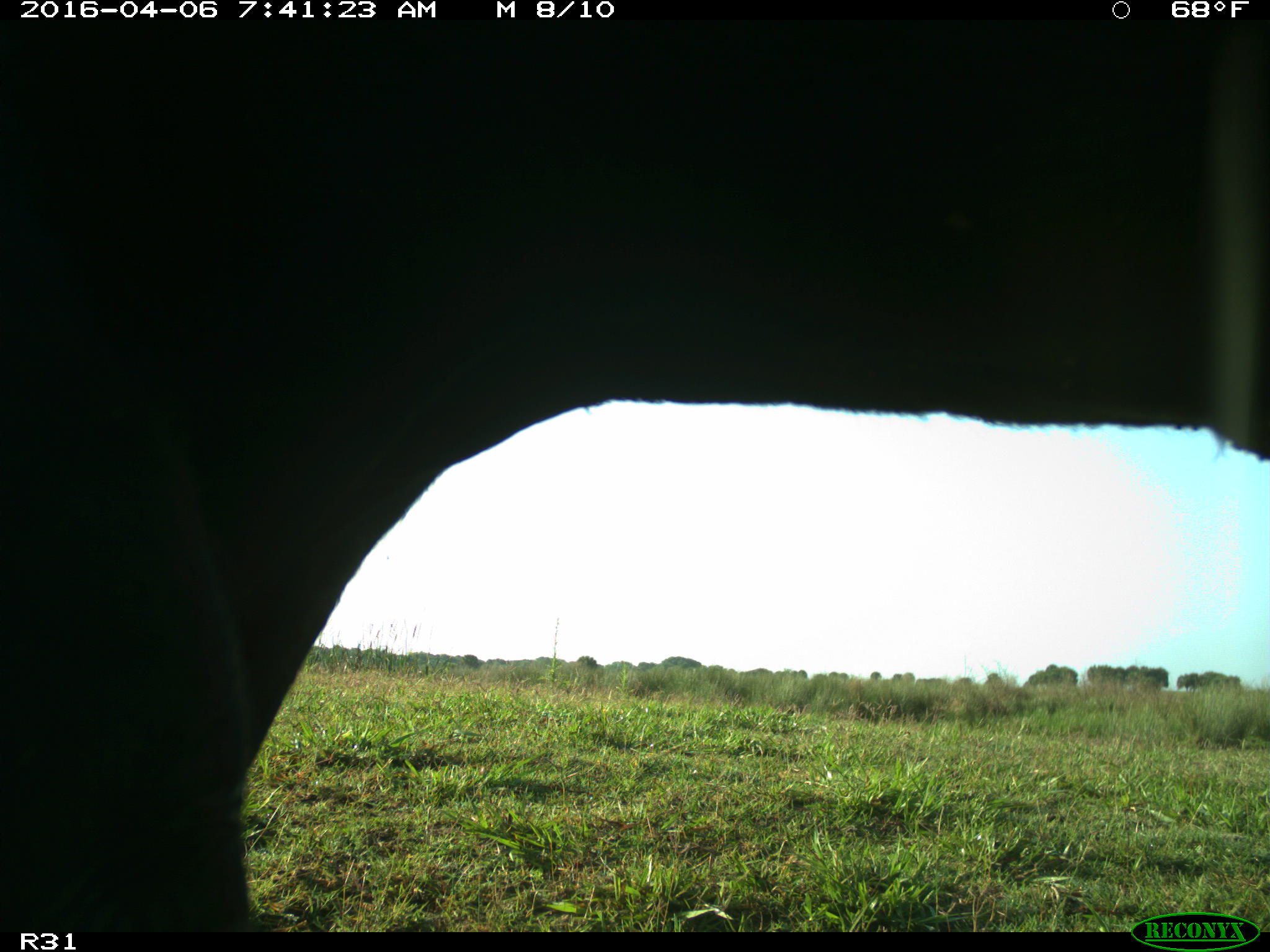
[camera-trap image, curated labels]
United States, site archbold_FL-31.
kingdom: Animalia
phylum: Chordata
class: Mammalia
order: Artiodactyla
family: Bovidae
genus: Bos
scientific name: Bos taurus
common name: domestic cow